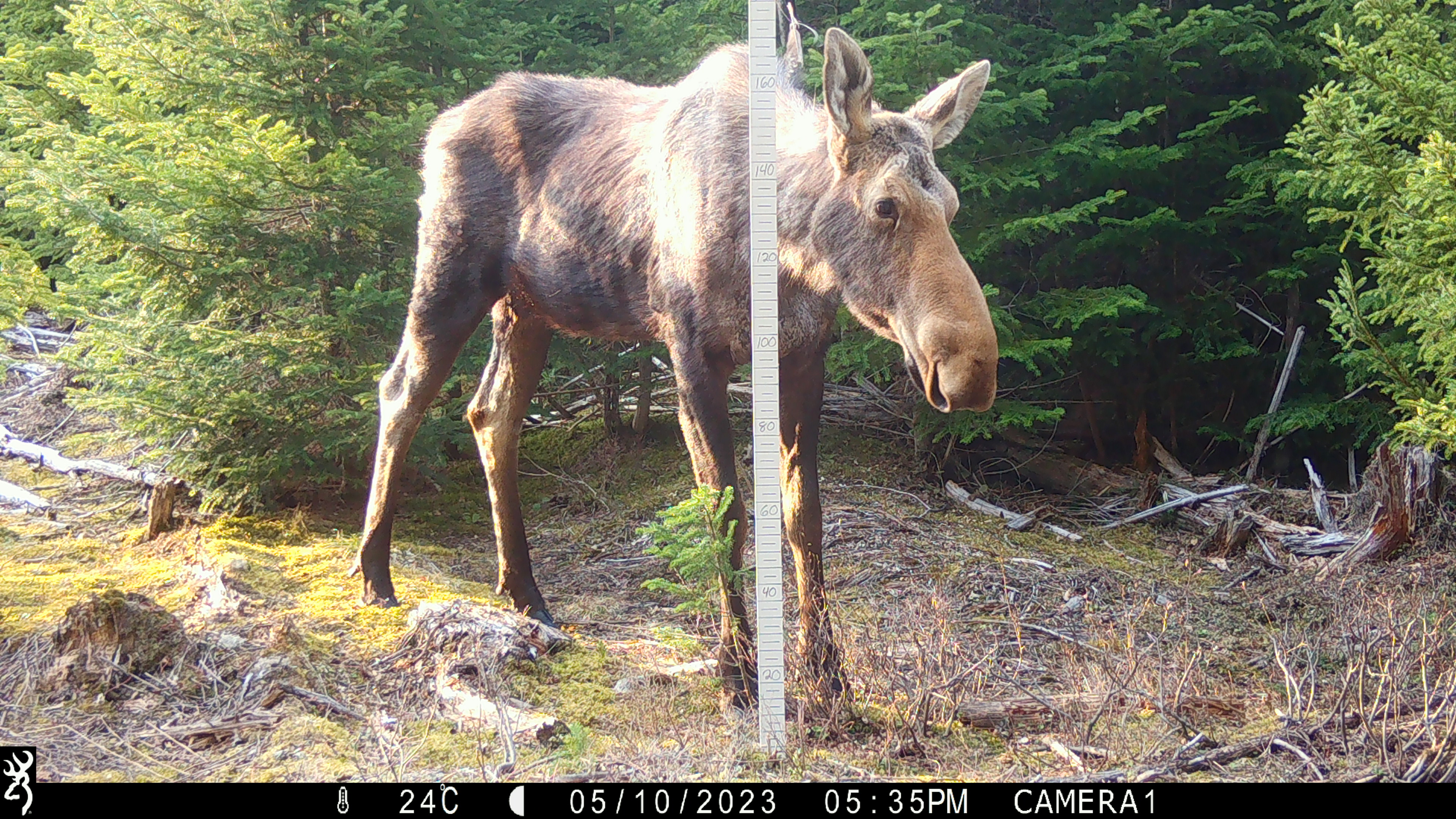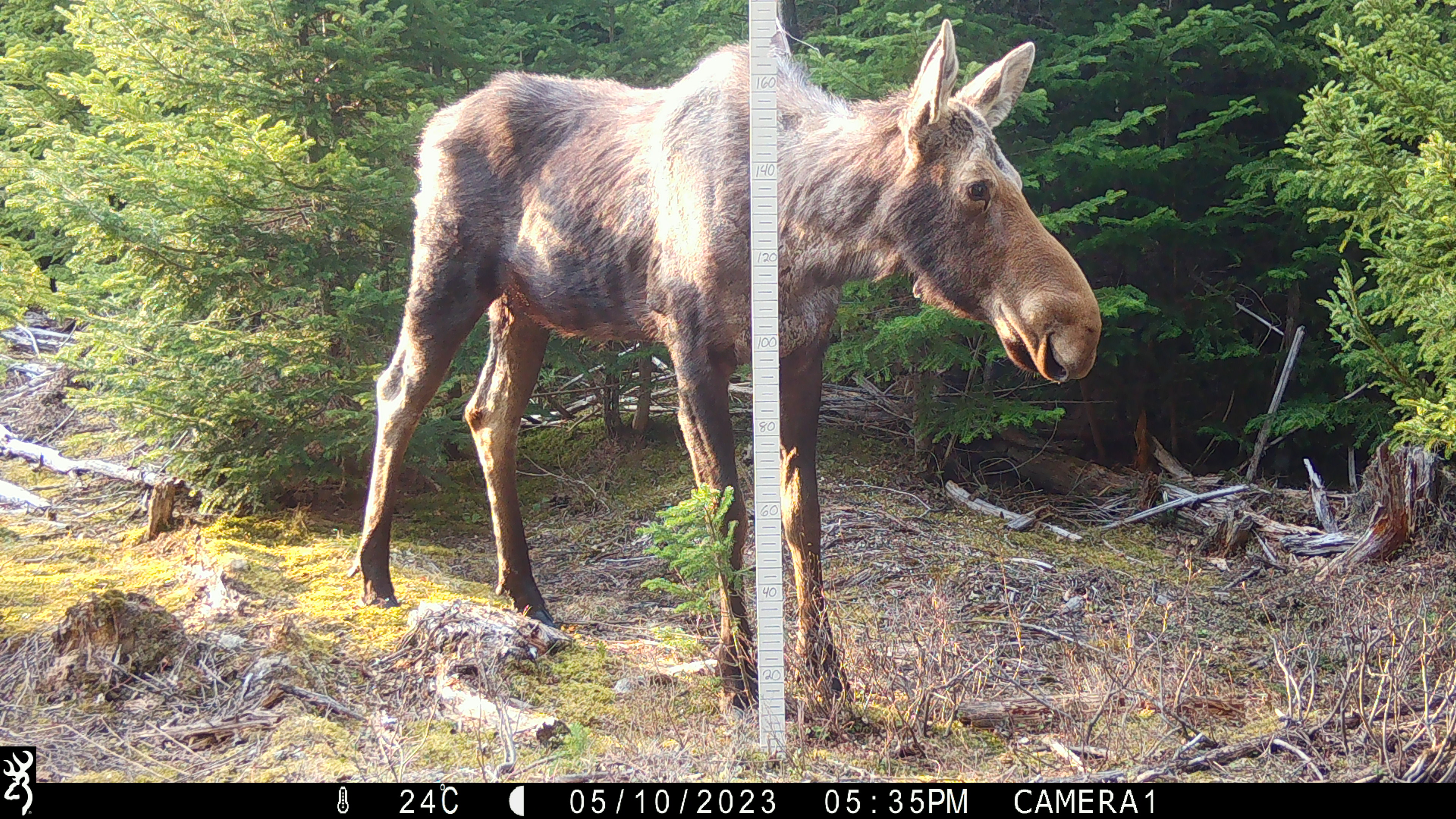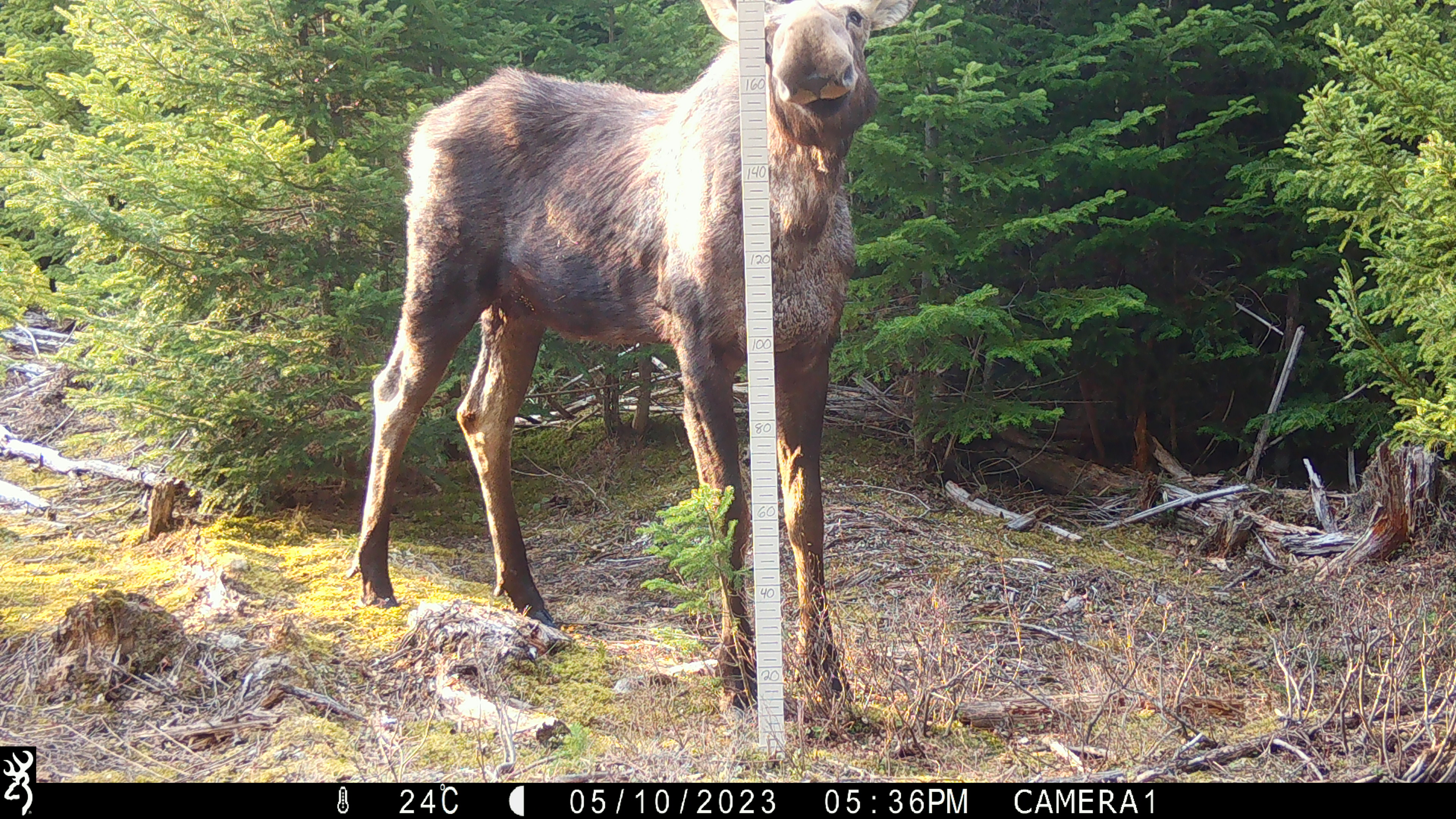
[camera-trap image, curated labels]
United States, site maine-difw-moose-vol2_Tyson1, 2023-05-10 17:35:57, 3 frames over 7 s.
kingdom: Animalia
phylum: Chordata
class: Mammalia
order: Artiodactyla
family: Cervidae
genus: Alces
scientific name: Alces alces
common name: moose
Moose (Alces alces).